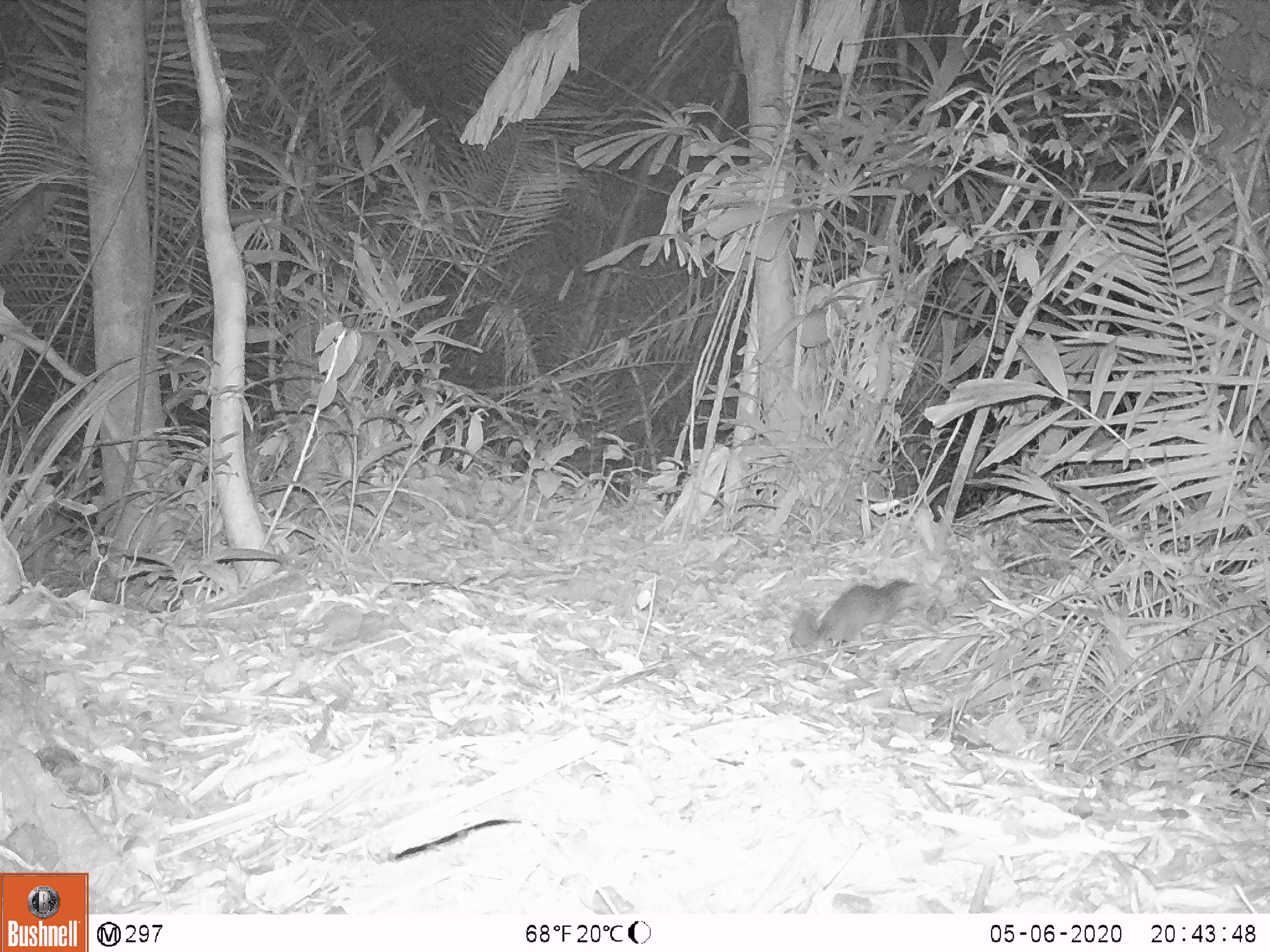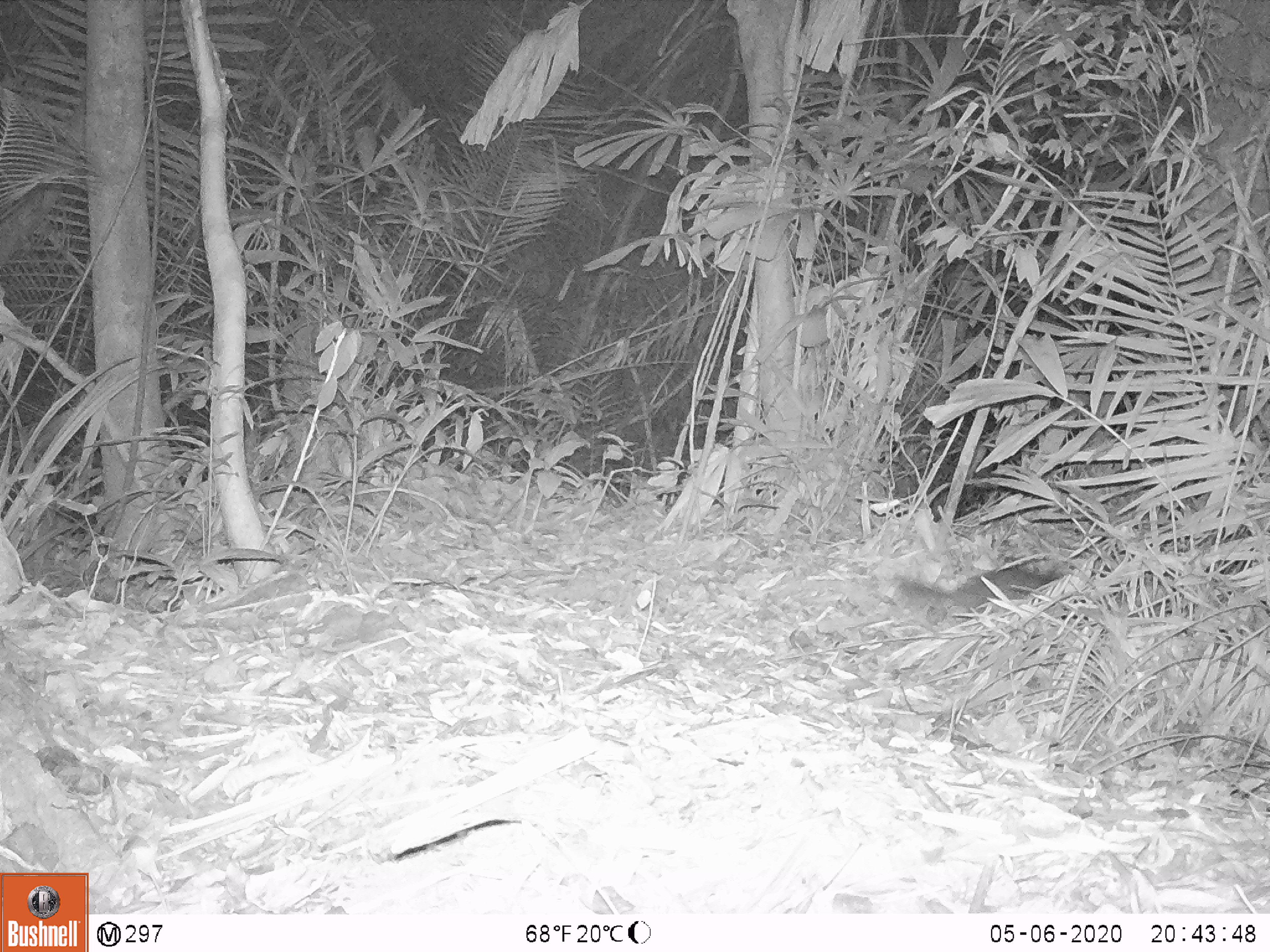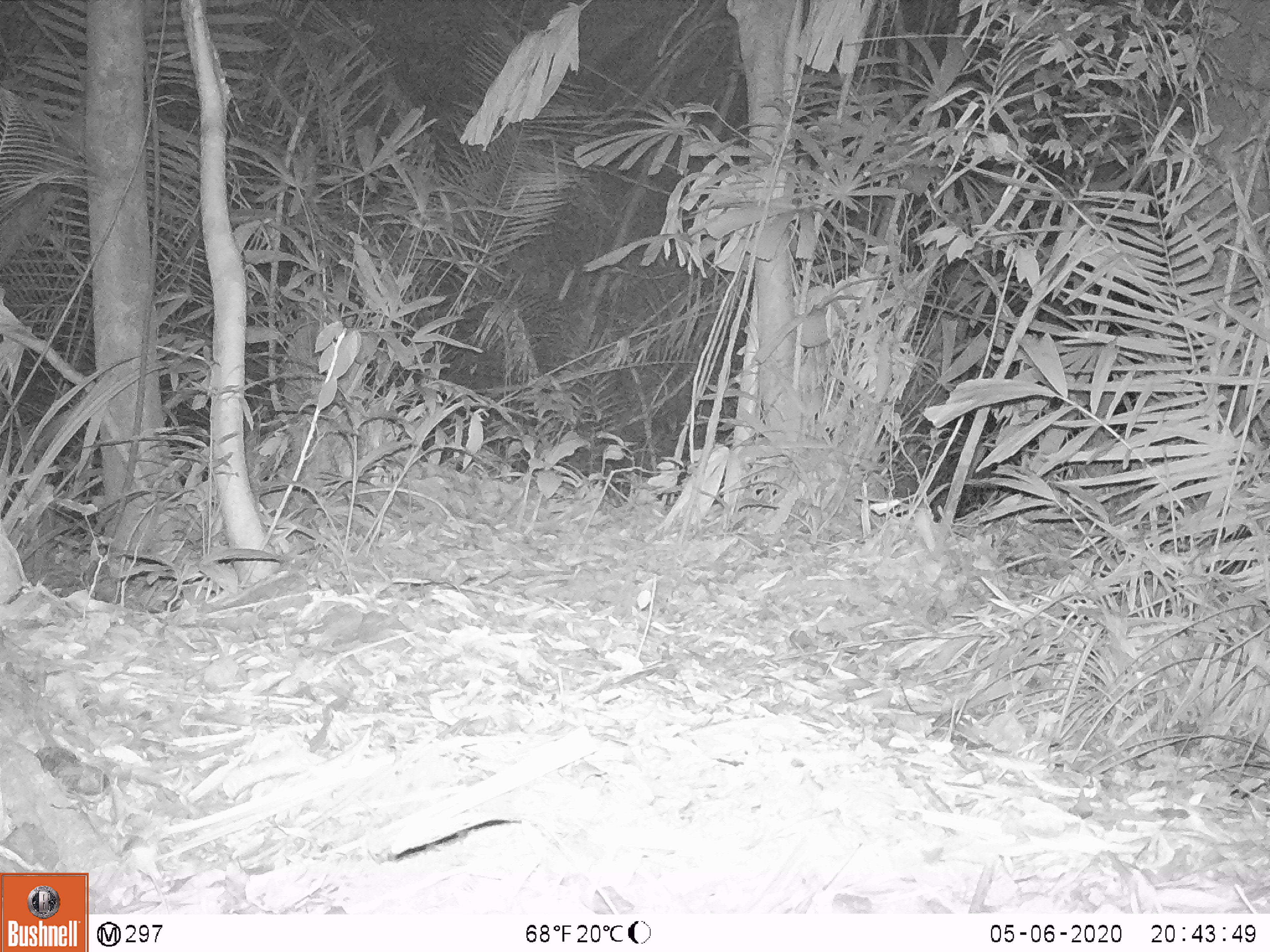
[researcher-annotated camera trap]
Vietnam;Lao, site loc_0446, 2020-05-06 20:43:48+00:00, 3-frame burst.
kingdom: Animalia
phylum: Chordata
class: Mammalia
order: Carnivora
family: Mustelidae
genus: Melogale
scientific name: Melogale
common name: ferret badger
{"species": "ferret badger (Melogale)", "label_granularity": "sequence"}